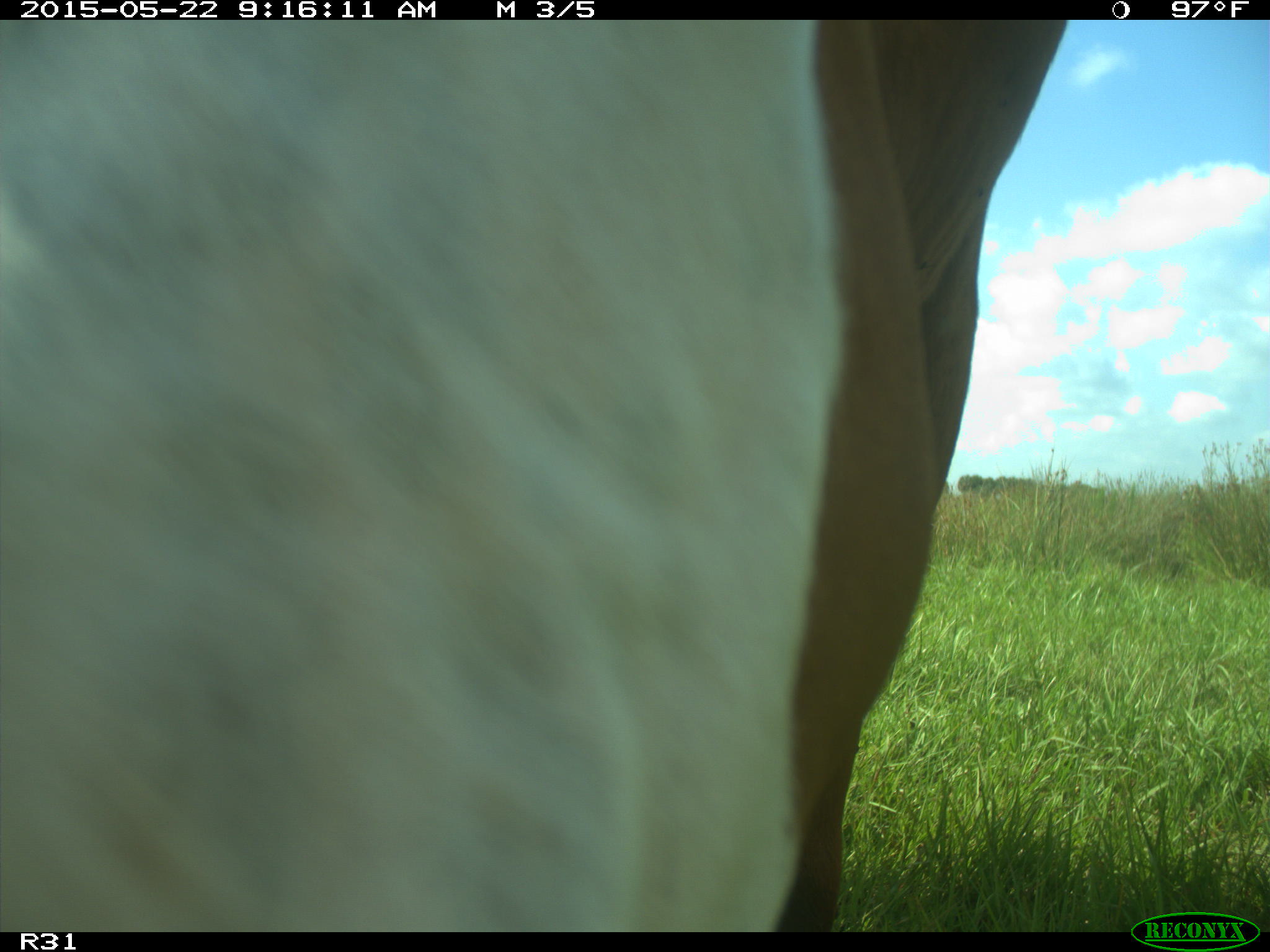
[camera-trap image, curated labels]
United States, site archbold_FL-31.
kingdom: Animalia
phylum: Chordata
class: Mammalia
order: Artiodactyla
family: Bovidae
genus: Bos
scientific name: Bos taurus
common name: domestic cow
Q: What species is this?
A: Bos taurus (domestic cow).